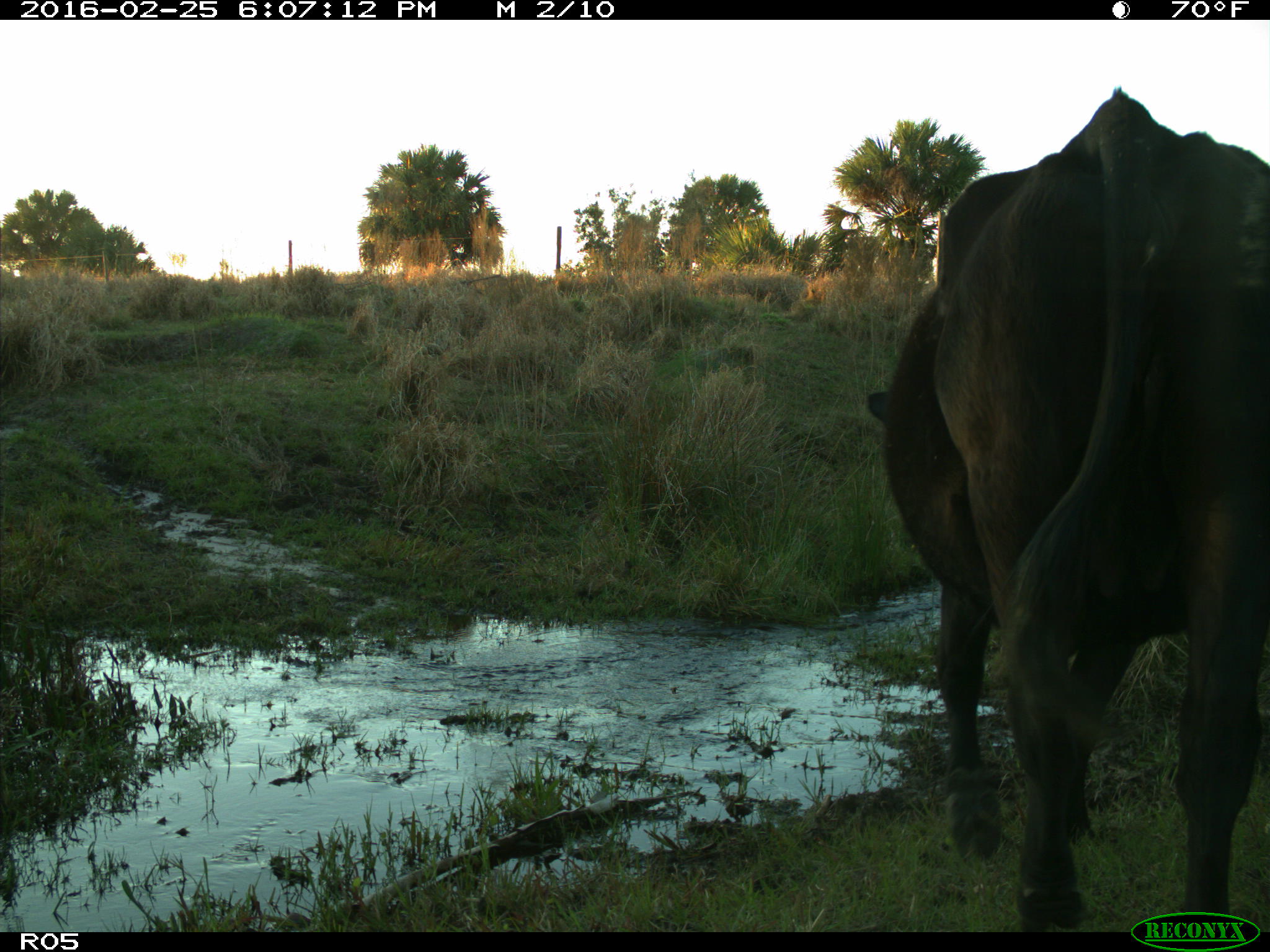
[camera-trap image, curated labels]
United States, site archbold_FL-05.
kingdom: Animalia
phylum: Chordata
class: Mammalia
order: Artiodactyla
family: Bovidae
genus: Bos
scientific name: Bos taurus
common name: domestic cow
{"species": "Bos taurus (domestic cow)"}